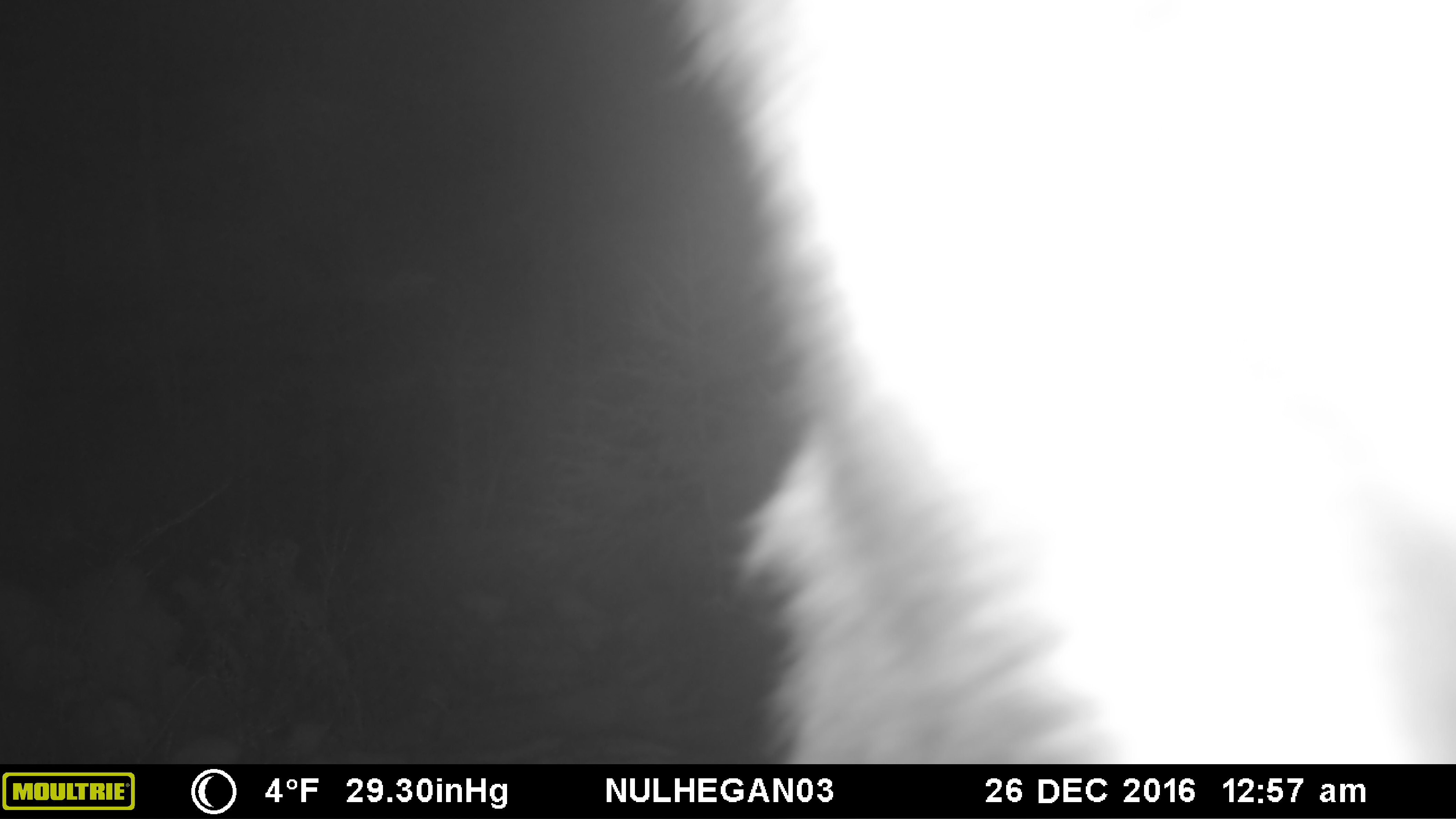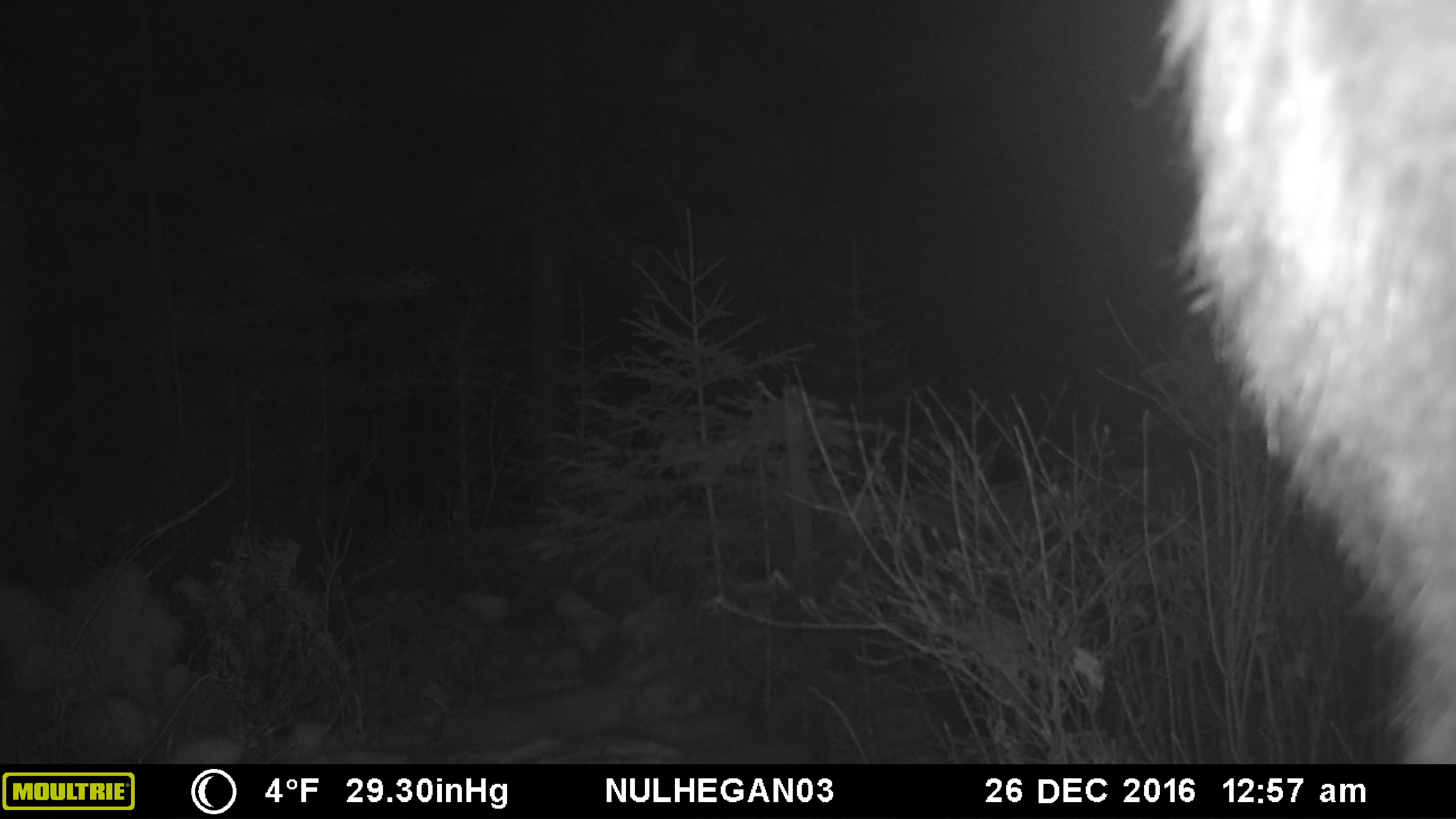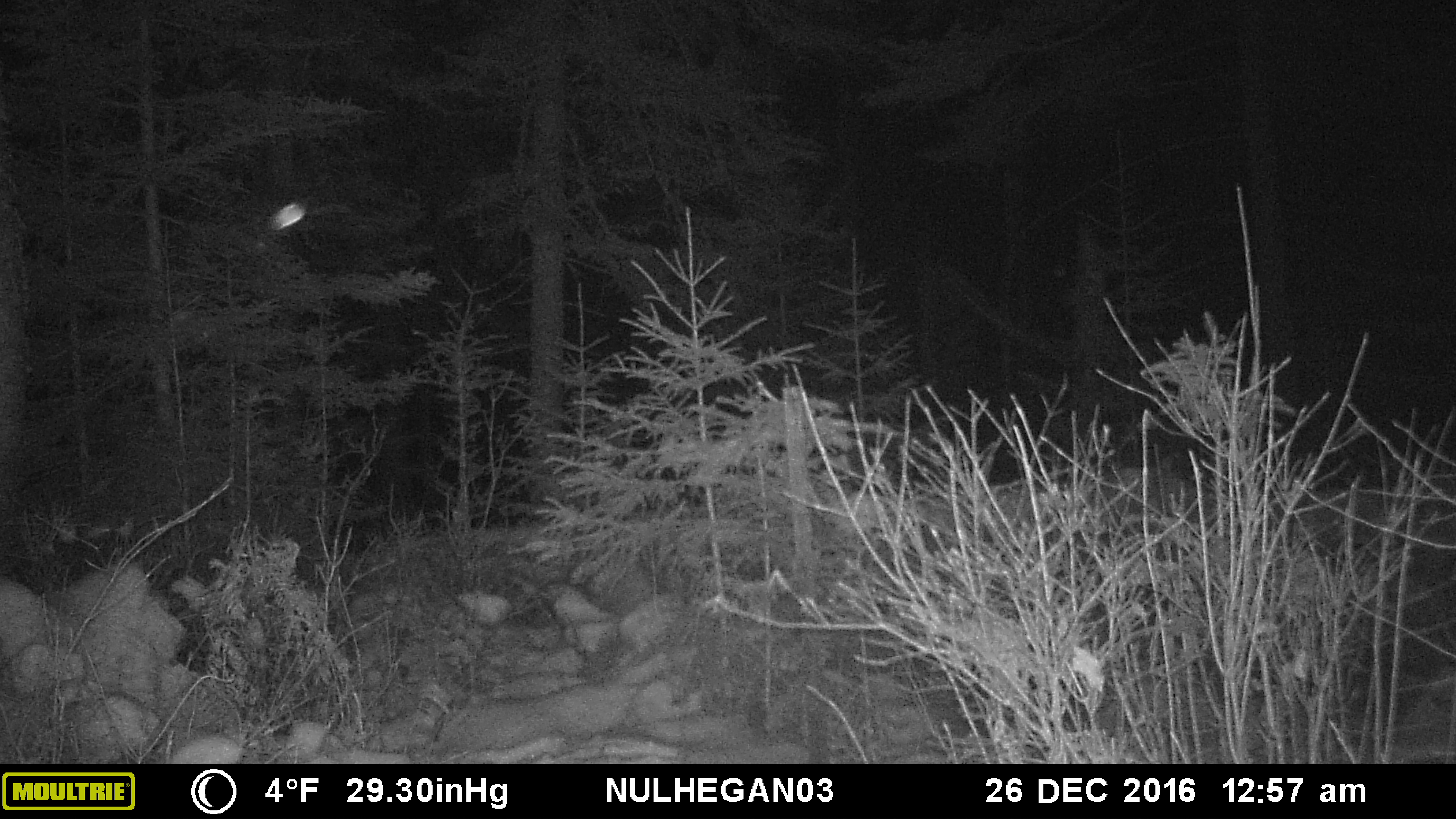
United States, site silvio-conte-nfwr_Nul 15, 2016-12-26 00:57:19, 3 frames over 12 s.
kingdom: Animalia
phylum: Chordata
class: Mammalia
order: Artiodactyla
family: Cervidae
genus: Alces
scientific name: Alces alces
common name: moose